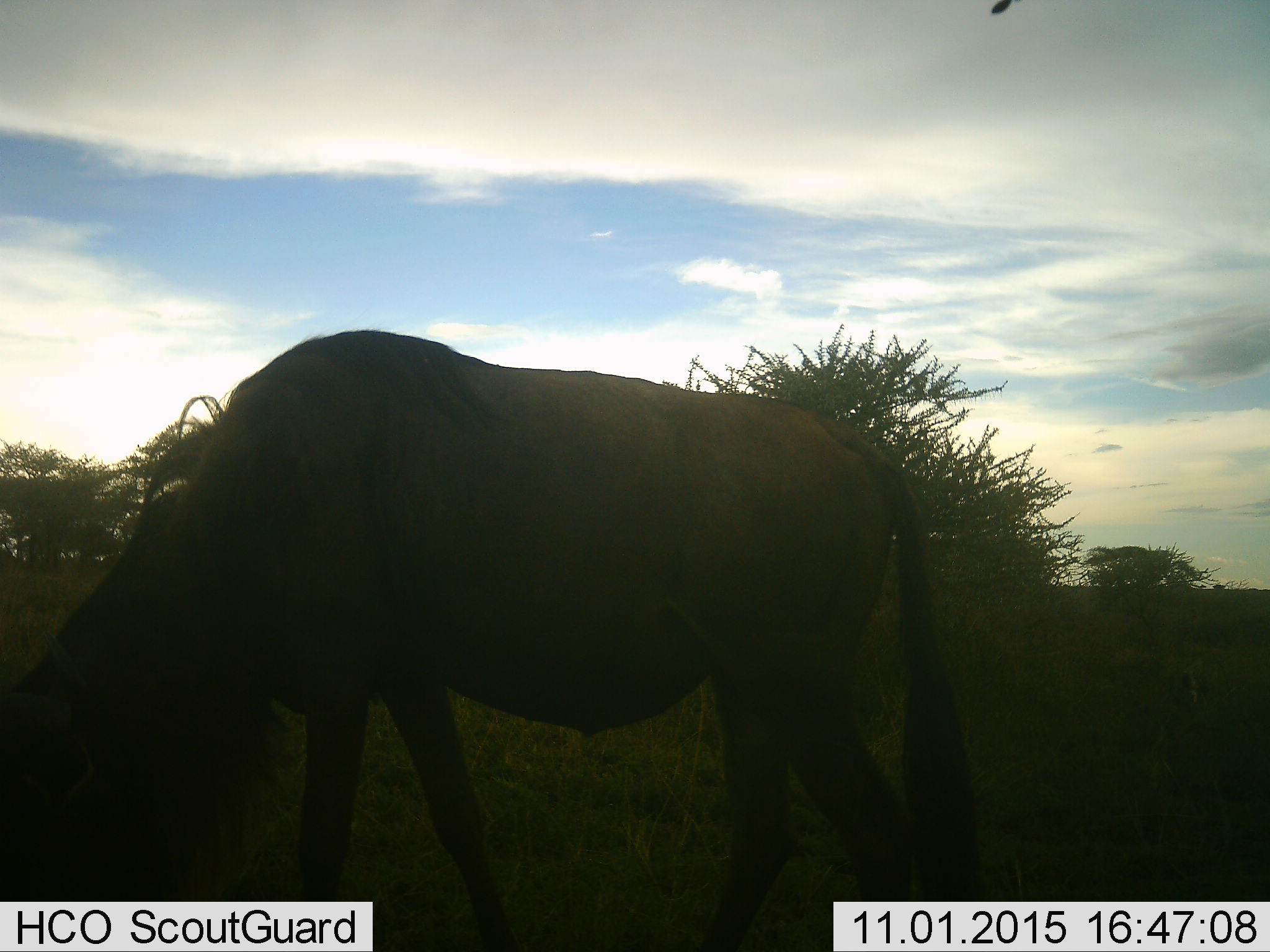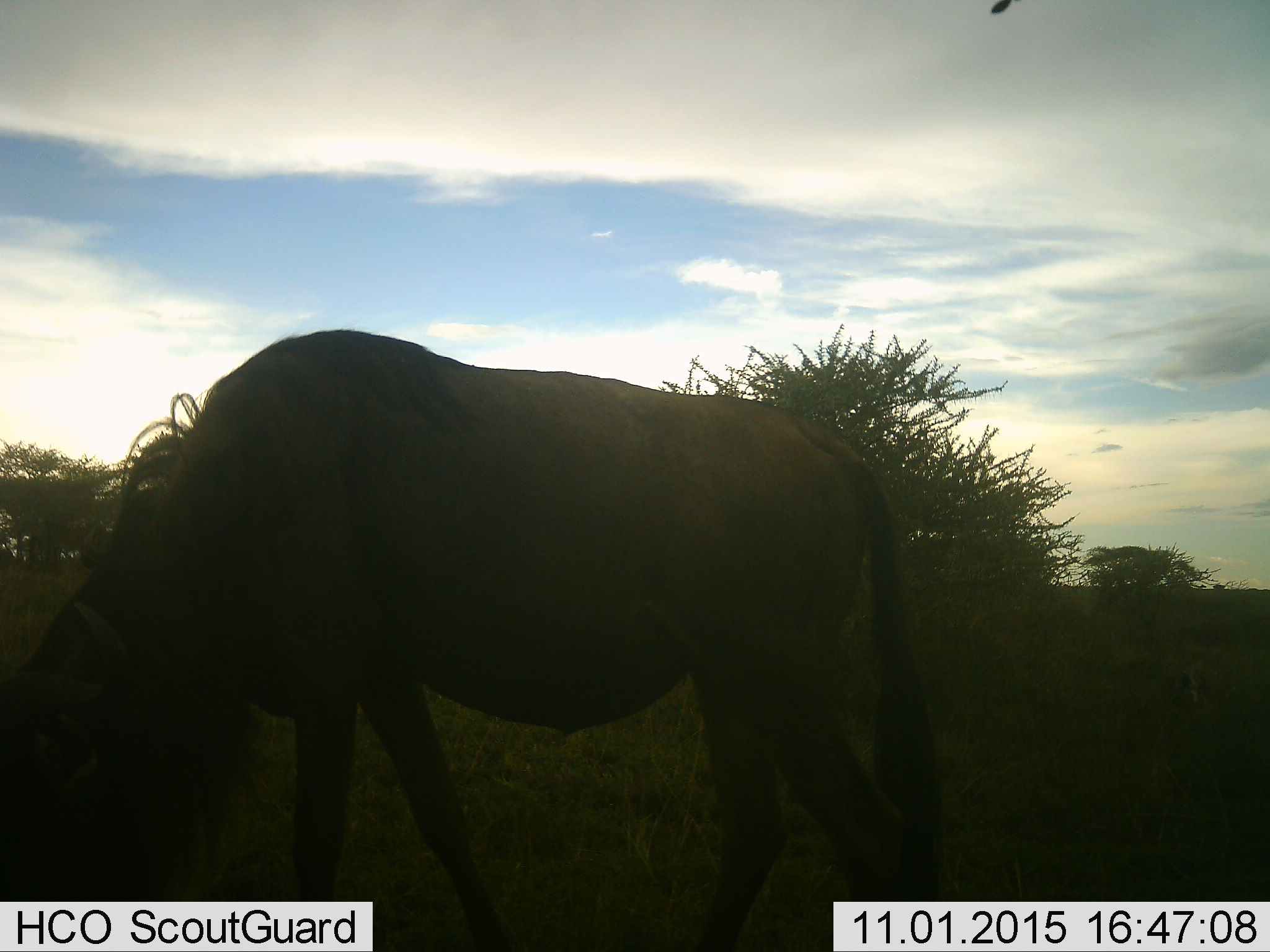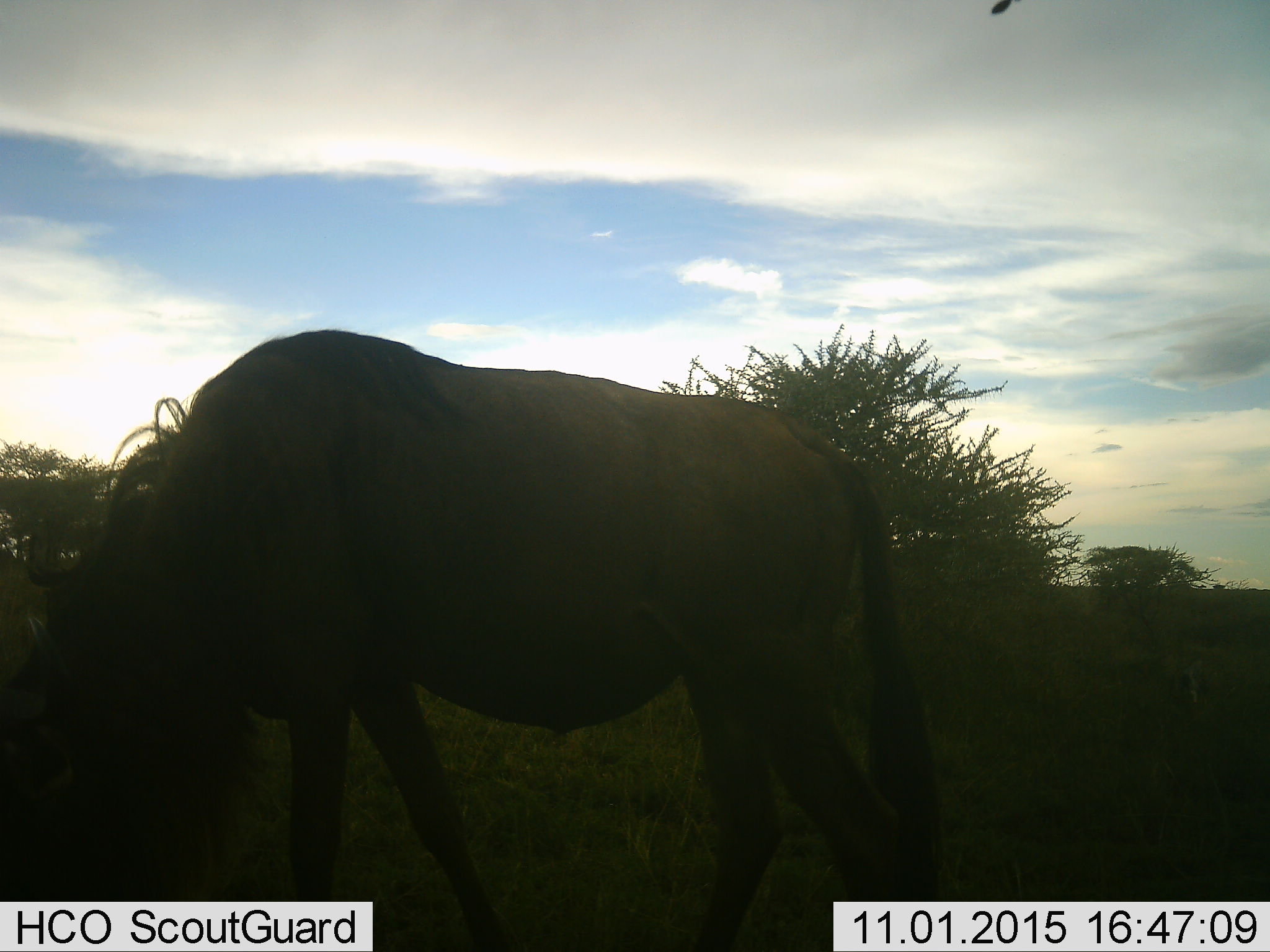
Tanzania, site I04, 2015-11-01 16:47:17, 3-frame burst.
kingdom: Animalia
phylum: Chordata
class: Mammalia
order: Artiodactyla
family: Bovidae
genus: Connochaetes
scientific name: Connochaetes taurinus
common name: blue wildebeest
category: wildebeest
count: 1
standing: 12%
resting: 0%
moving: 12%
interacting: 0%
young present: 0%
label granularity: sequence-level